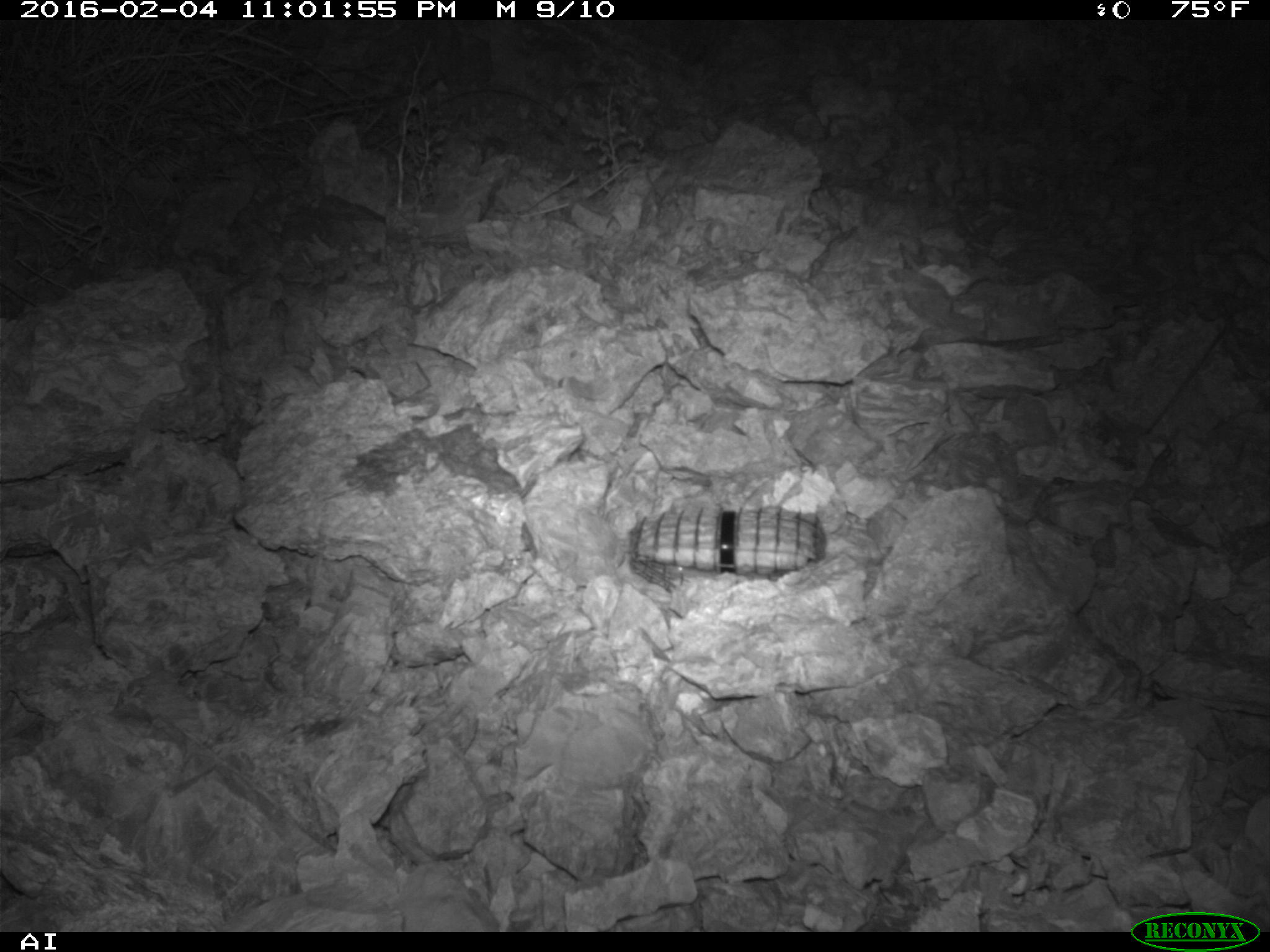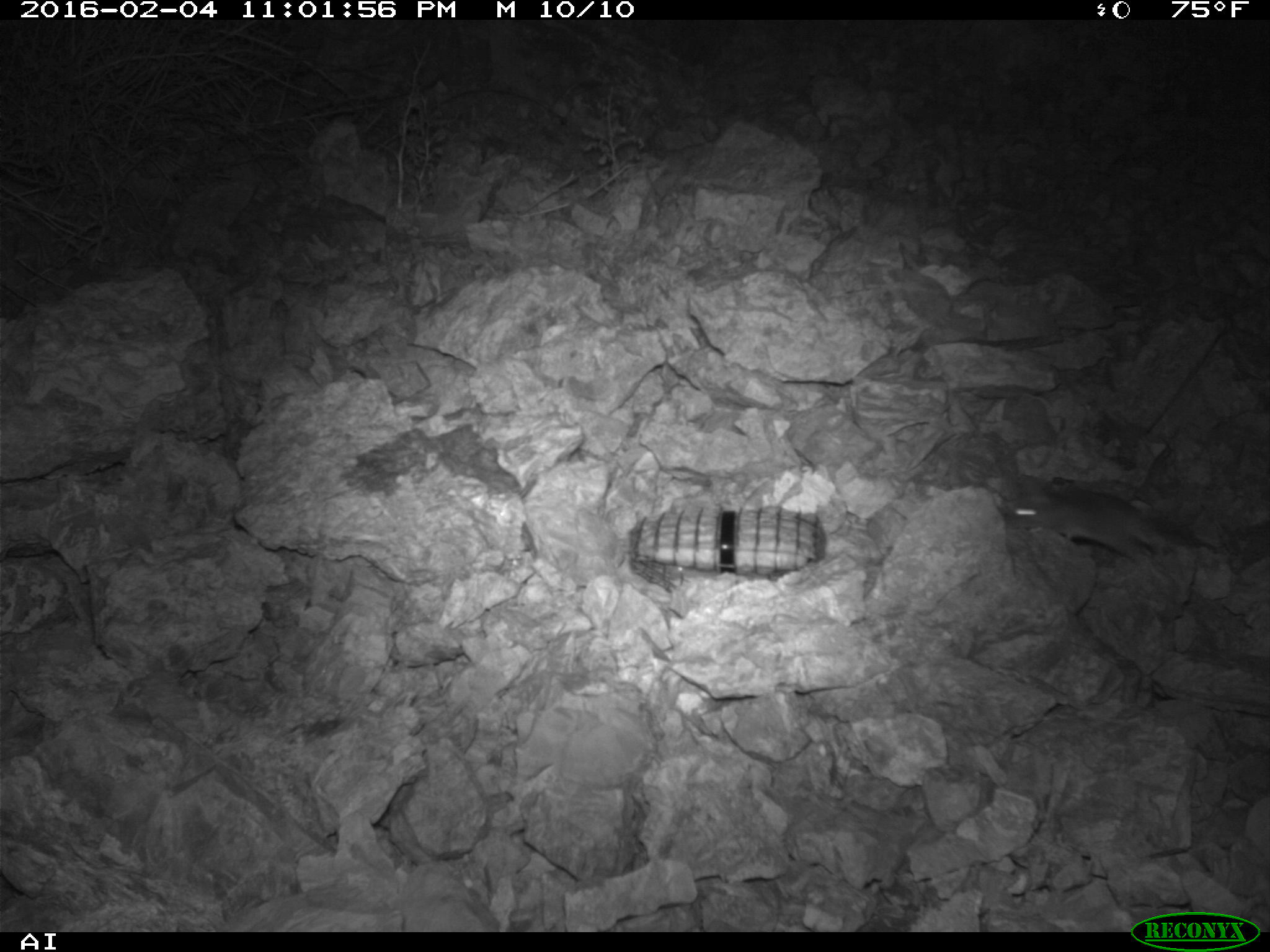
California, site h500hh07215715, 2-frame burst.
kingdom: Animalia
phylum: Chordata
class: Mammalia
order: Rodentia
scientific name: Rodentia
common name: rodent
Rodent (Rodentia).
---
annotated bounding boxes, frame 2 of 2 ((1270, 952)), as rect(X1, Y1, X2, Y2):
rodent: rect(1011, 480, 1181, 561)